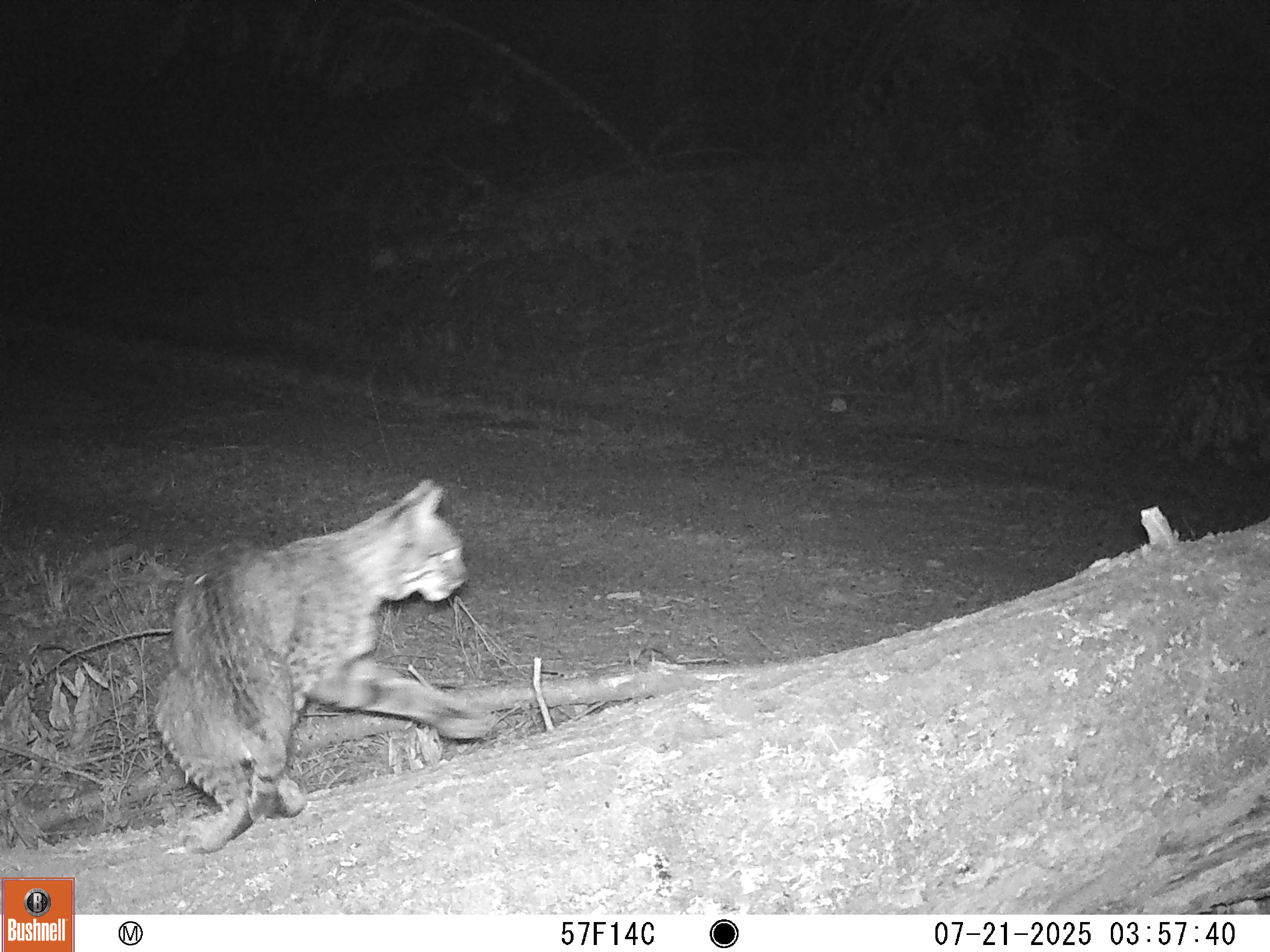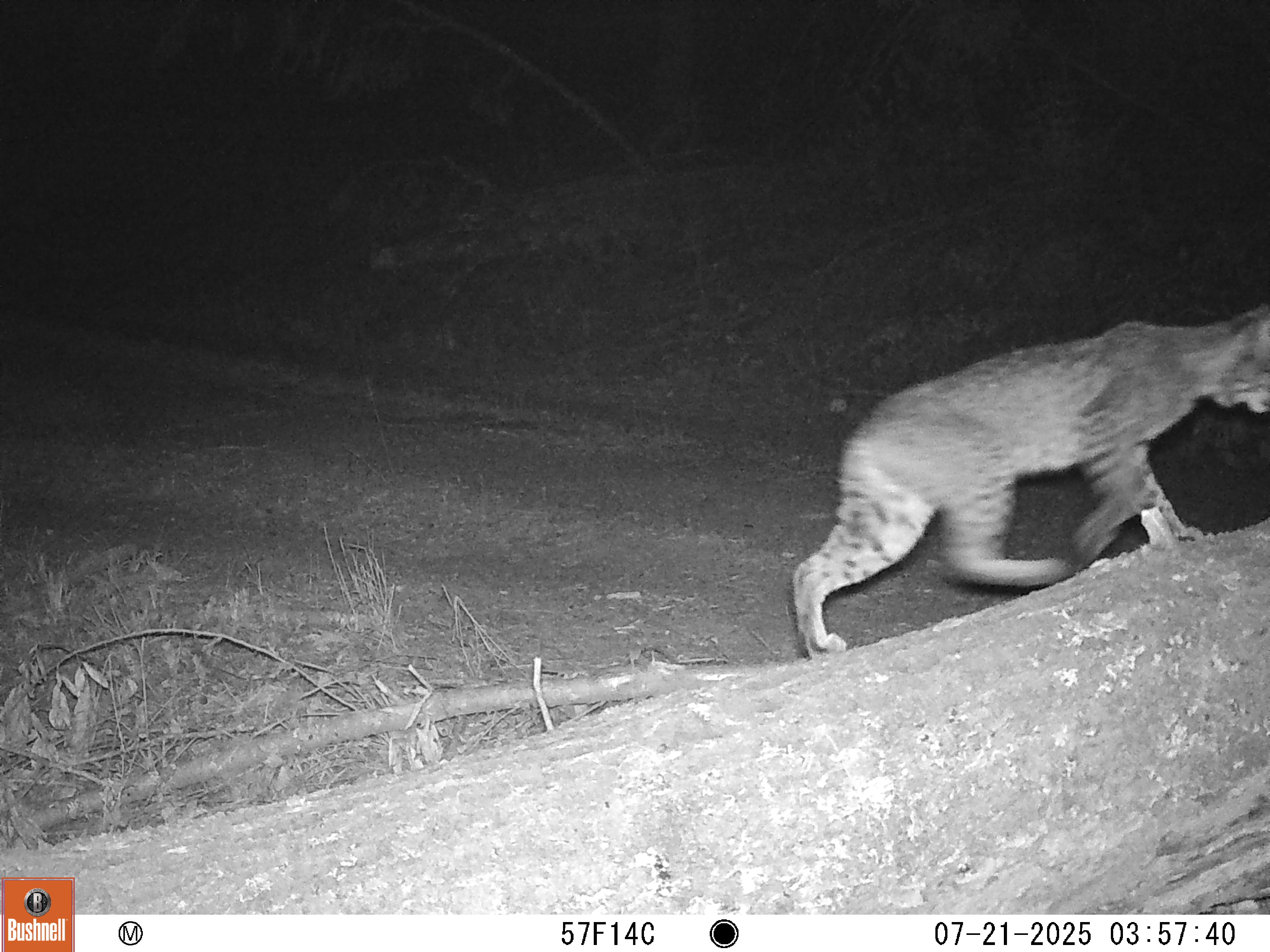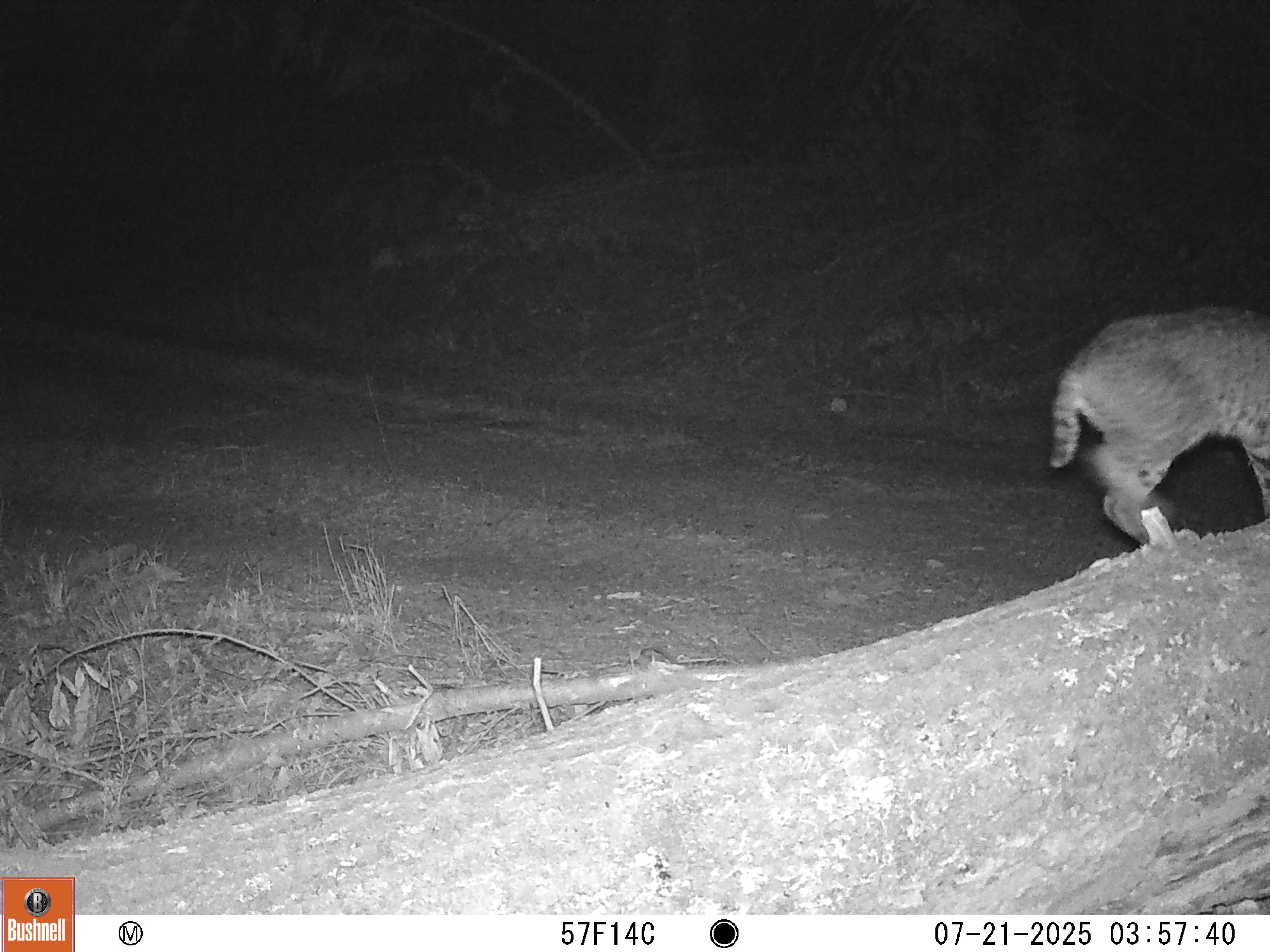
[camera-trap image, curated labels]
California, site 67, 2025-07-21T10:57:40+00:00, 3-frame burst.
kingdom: Animalia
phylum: Chordata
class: Mammalia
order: Carnivora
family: Felidae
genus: Lynx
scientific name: Lynx rufus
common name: bobcat